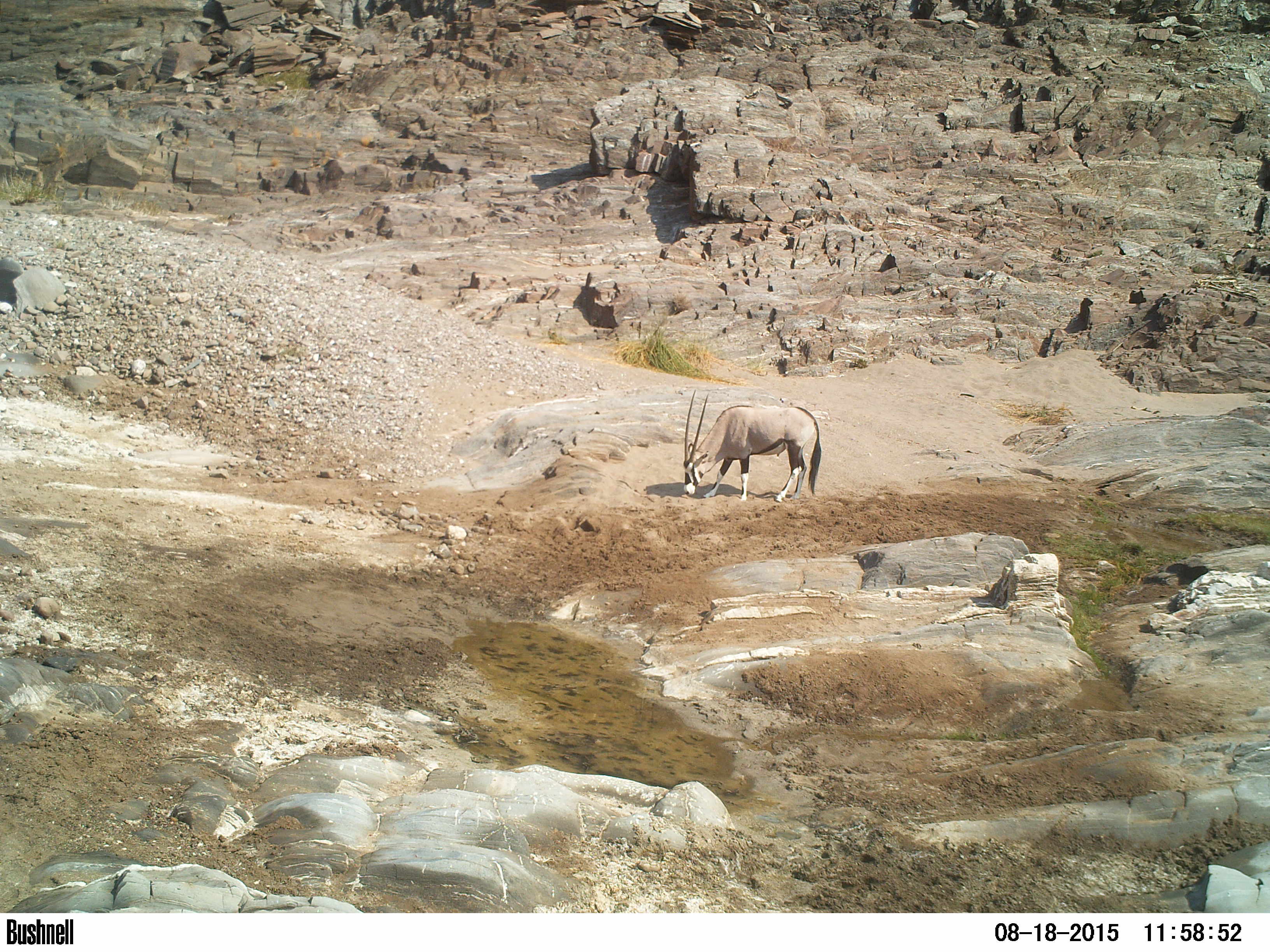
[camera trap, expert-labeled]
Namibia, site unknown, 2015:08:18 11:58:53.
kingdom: Animalia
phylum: Chordata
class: Mammalia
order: Artiodactyla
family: Bovidae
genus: Oryx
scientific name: Oryx gazella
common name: gemsbok